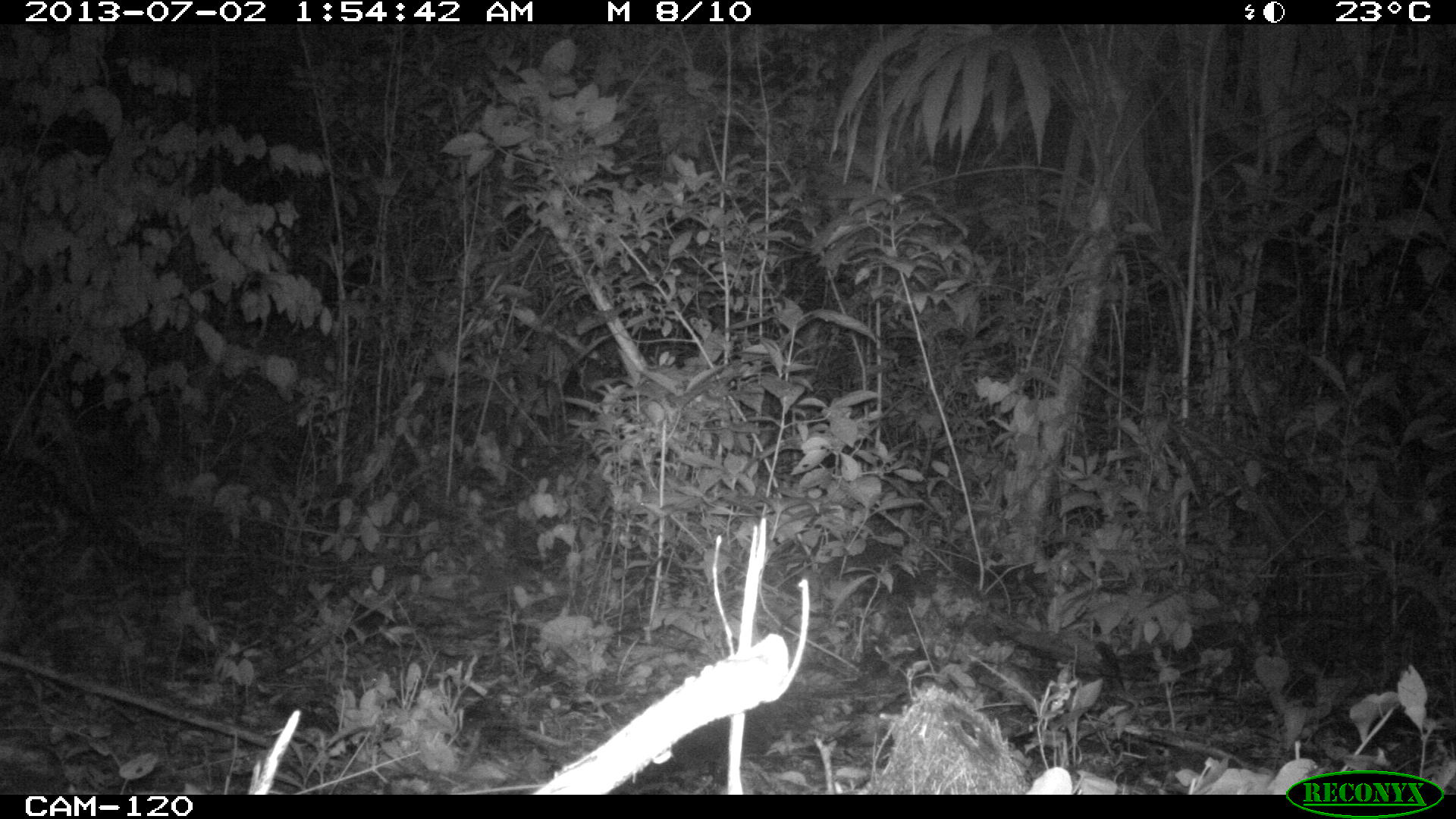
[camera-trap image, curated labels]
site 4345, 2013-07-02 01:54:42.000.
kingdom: Animalia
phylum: Chordata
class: Mammalia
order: Carnivora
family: Felidae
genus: Leopardus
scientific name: Leopardus pardalis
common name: ocelot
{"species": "Leopardus pardalis (ocelot)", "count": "1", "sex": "female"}